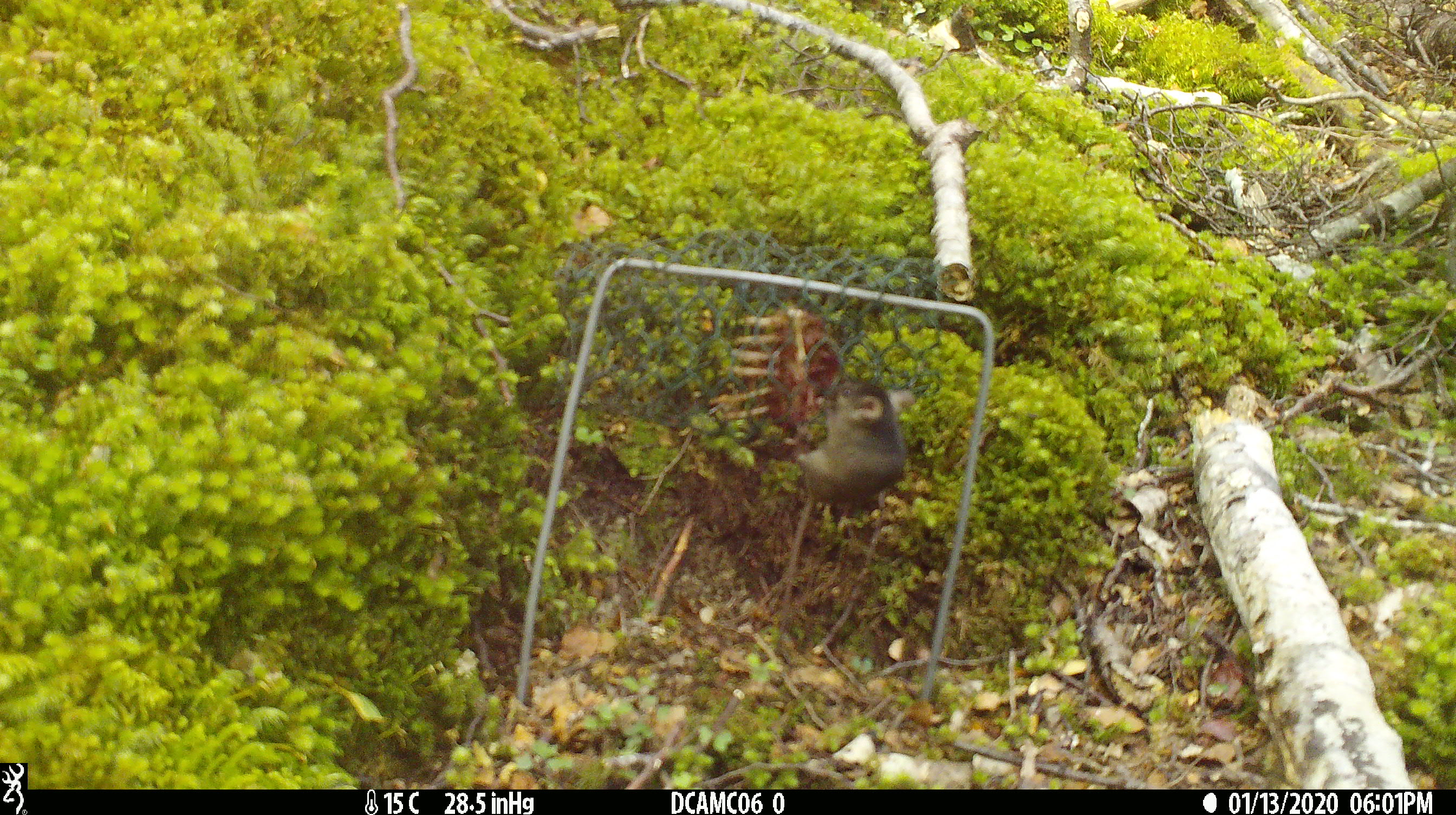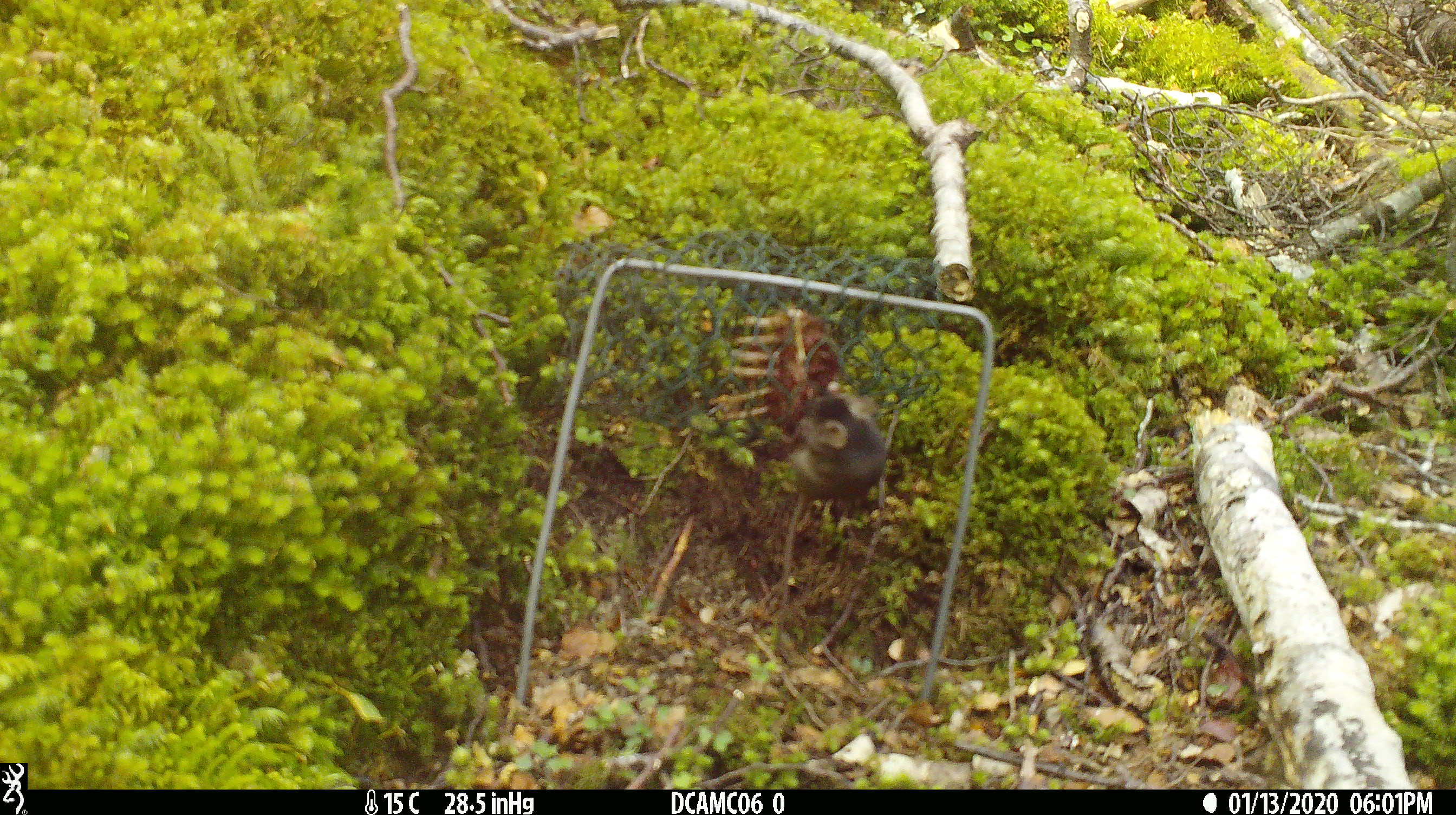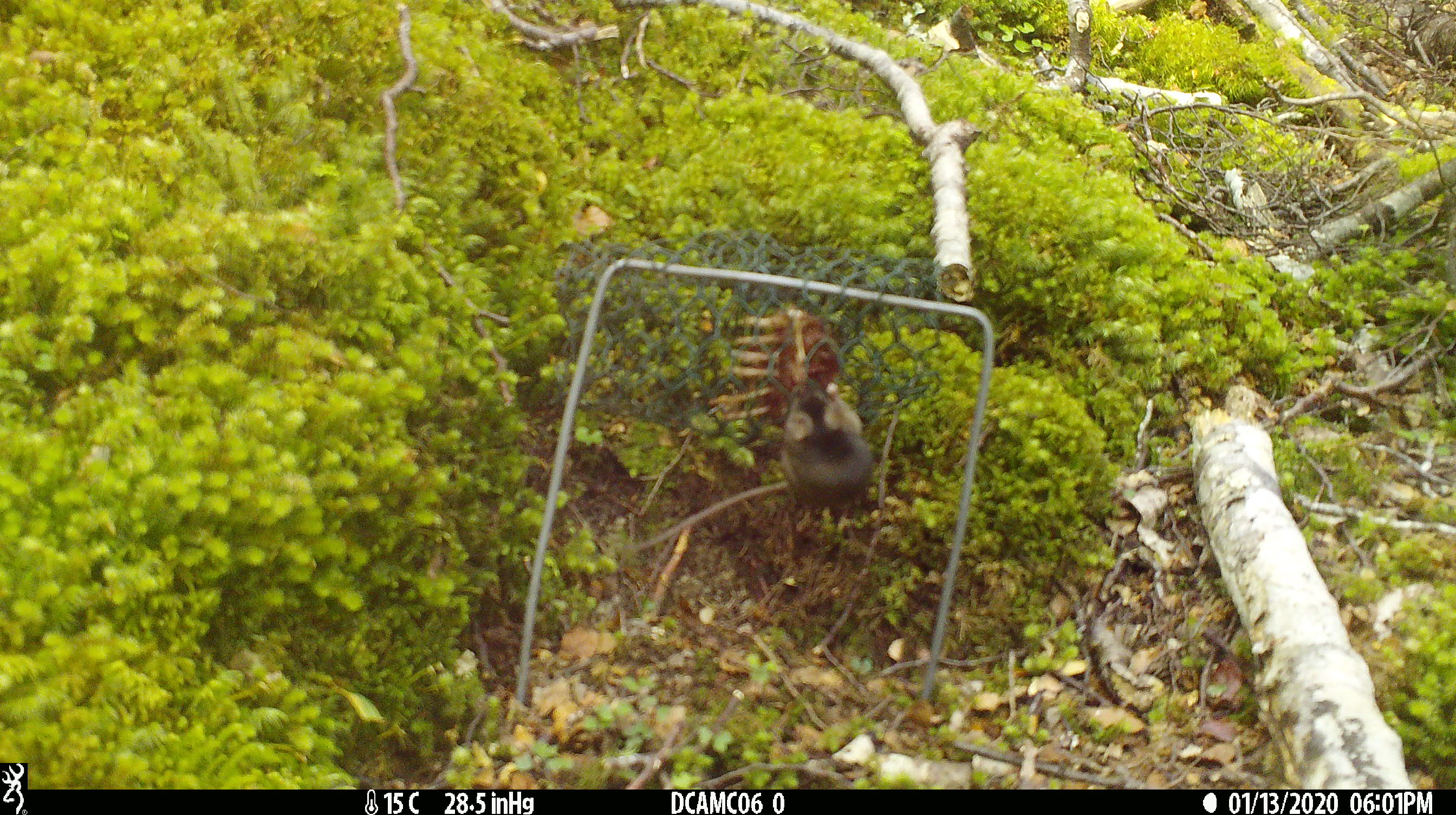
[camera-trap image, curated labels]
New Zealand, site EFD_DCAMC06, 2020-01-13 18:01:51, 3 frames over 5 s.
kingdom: Animalia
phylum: Chordata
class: Mammalia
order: Rodentia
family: Muridae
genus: Mus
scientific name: Mus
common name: mouse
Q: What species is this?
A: Mouse (Mus).